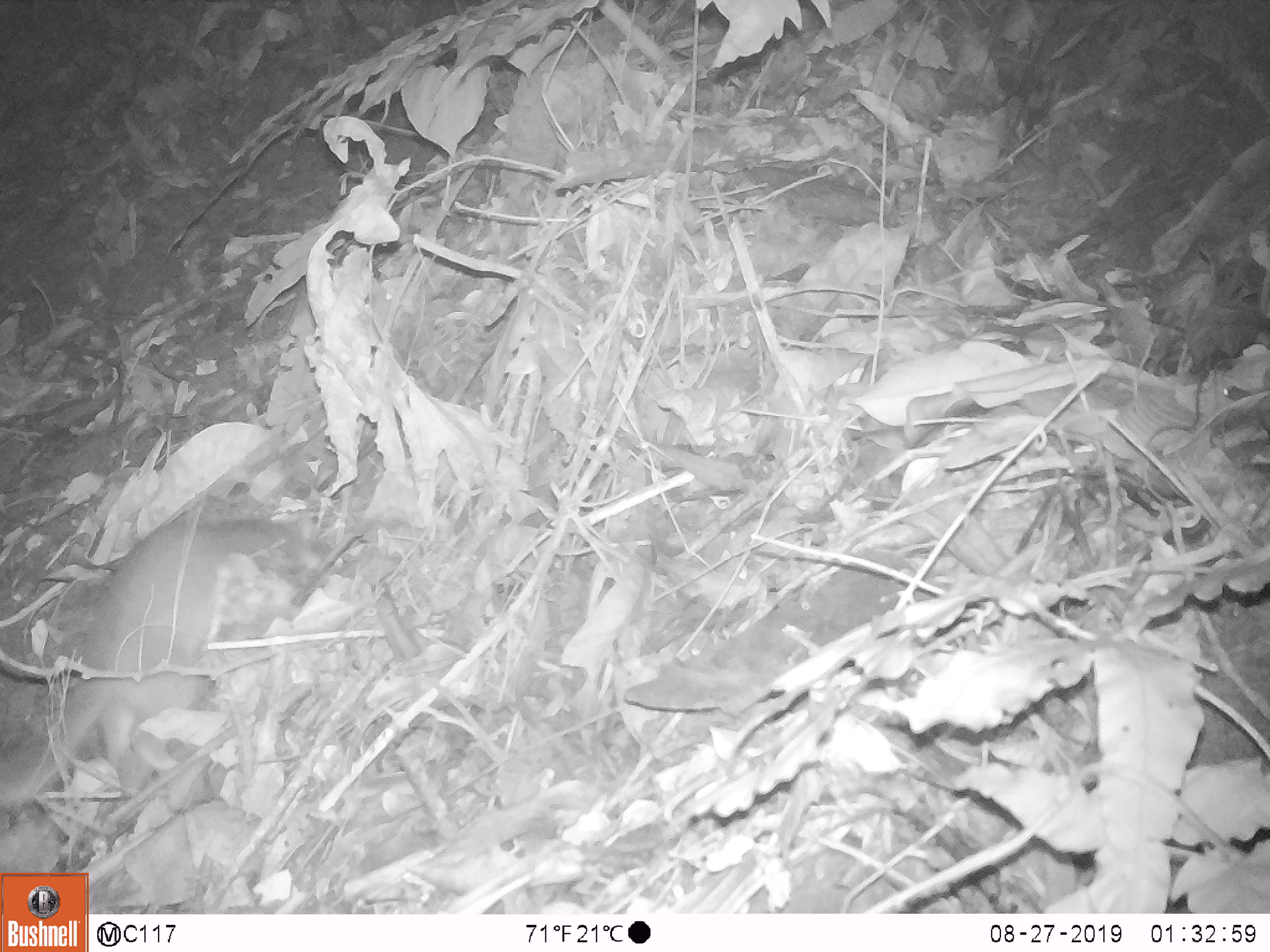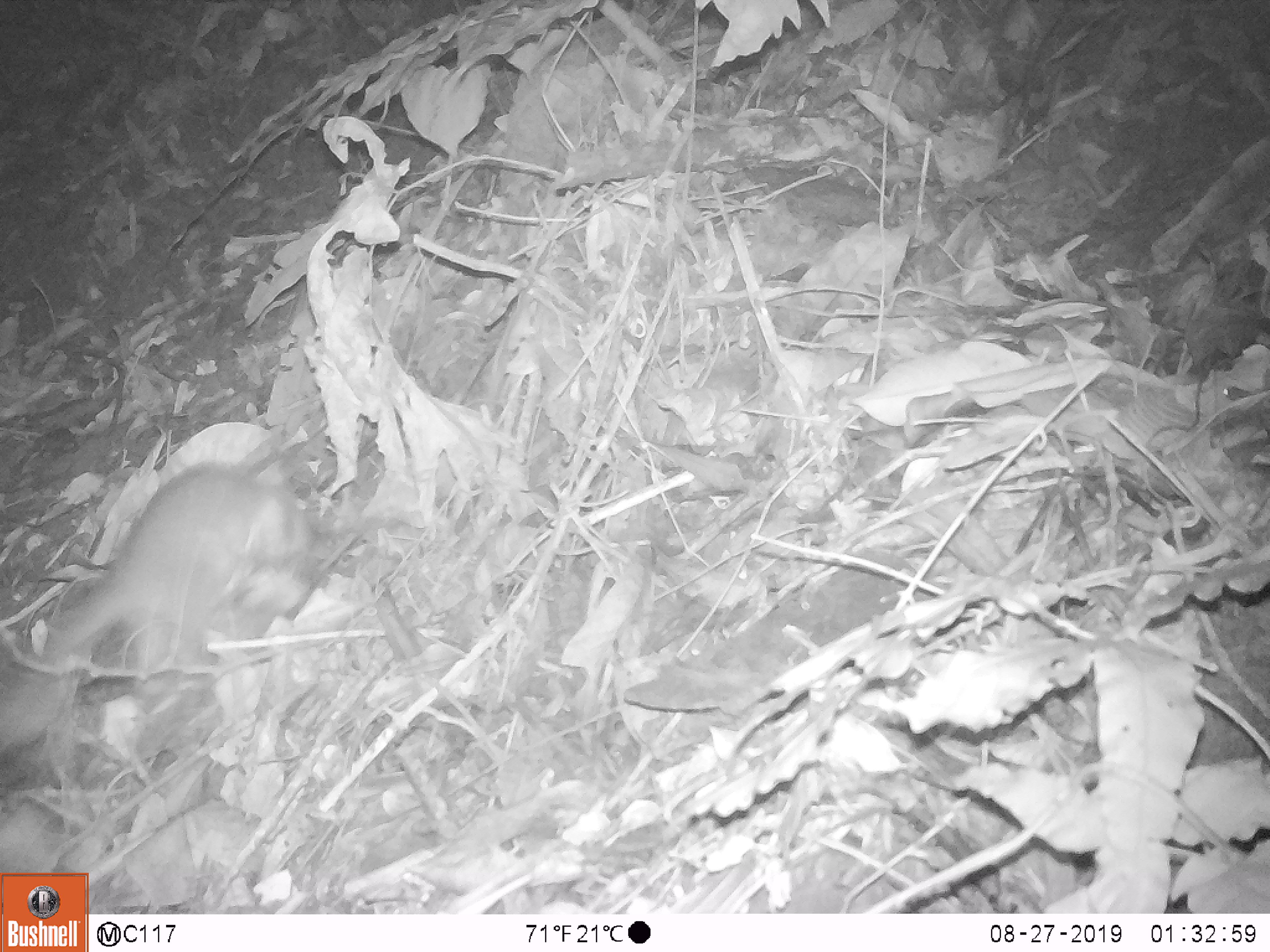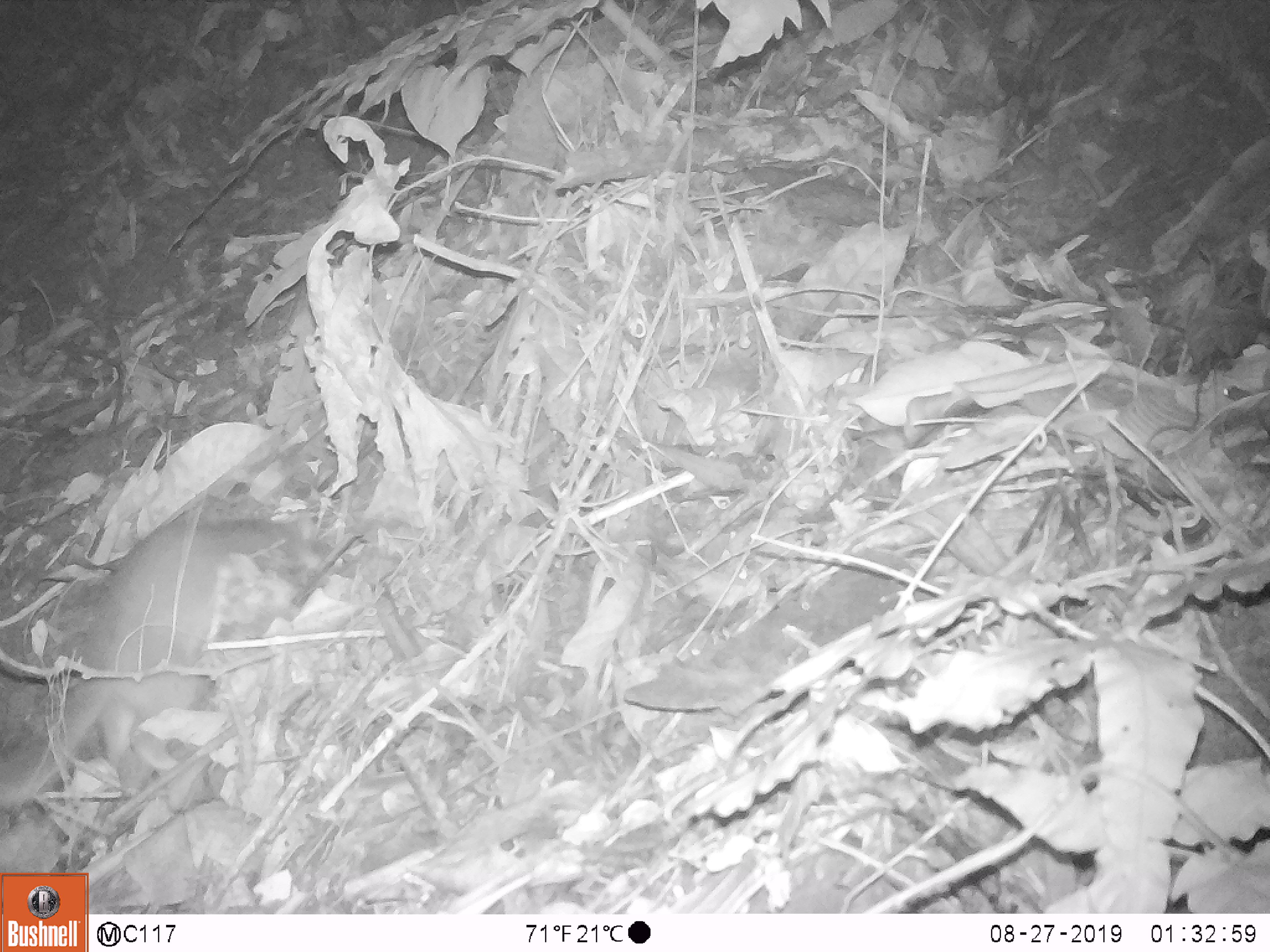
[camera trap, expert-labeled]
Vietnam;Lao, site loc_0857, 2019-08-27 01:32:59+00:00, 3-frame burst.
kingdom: Animalia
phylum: Chordata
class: Mammalia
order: Carnivora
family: Mustelidae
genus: Melogale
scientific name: Melogale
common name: ferret badger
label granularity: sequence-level